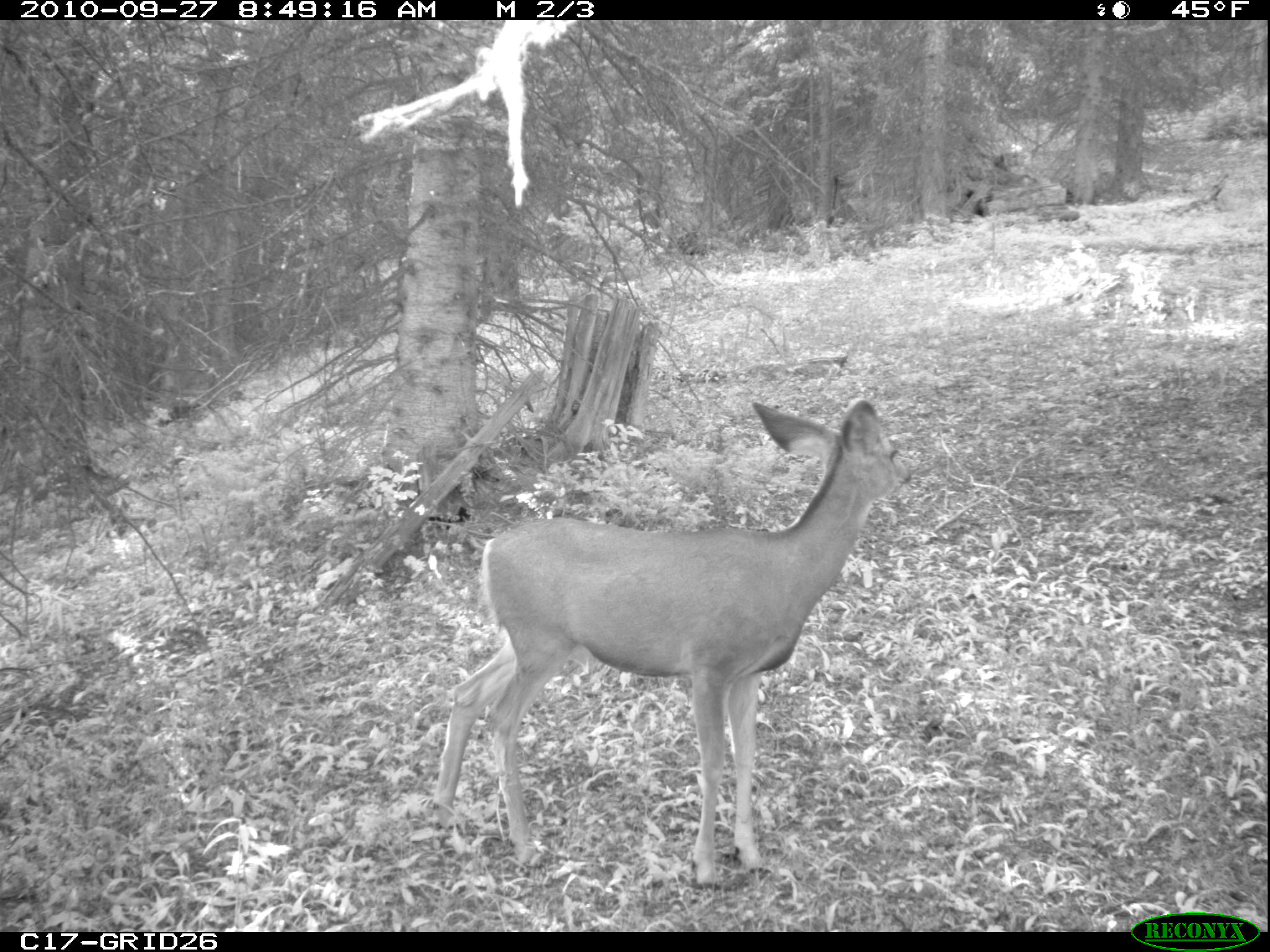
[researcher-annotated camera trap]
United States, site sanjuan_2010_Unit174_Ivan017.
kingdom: Animalia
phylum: Chordata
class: Mammalia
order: Artiodactyla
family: Cervidae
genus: Odocoileus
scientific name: Odocoileus hemionus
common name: mule deer